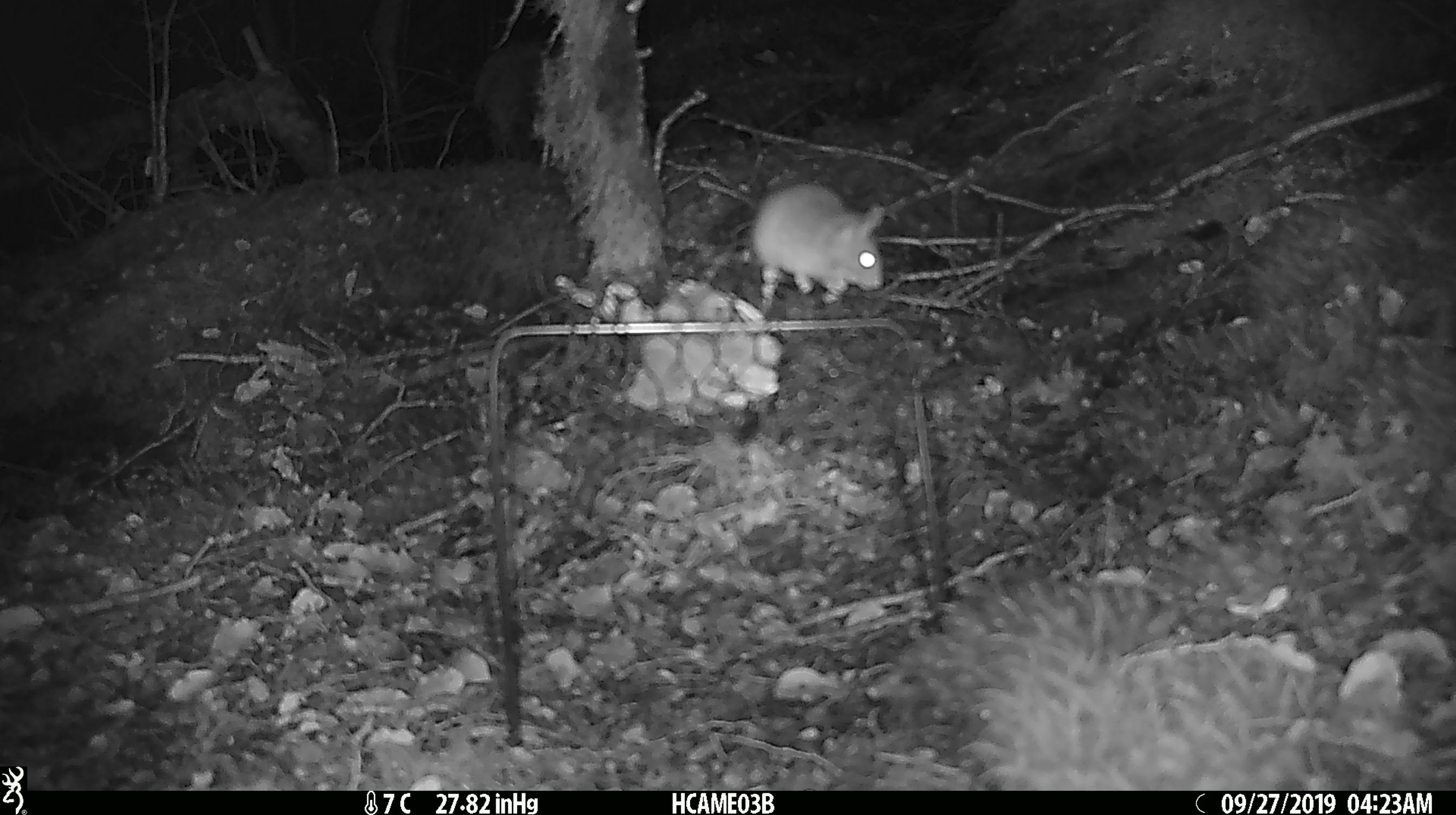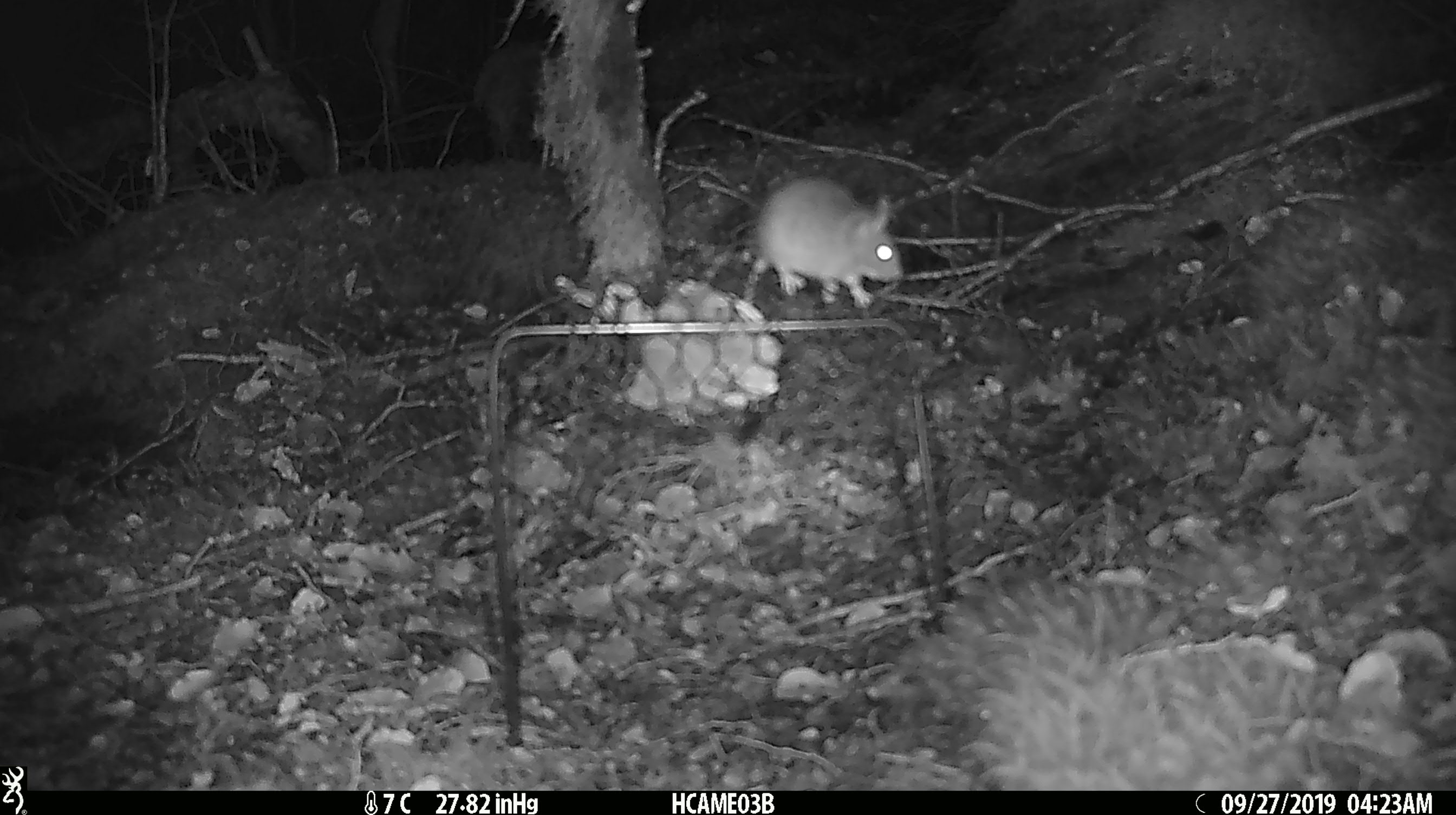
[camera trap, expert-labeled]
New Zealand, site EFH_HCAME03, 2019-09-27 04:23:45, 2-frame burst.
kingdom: Animalia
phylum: Chordata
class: Mammalia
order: Rodentia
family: Muridae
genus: Mus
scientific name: Mus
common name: mouse